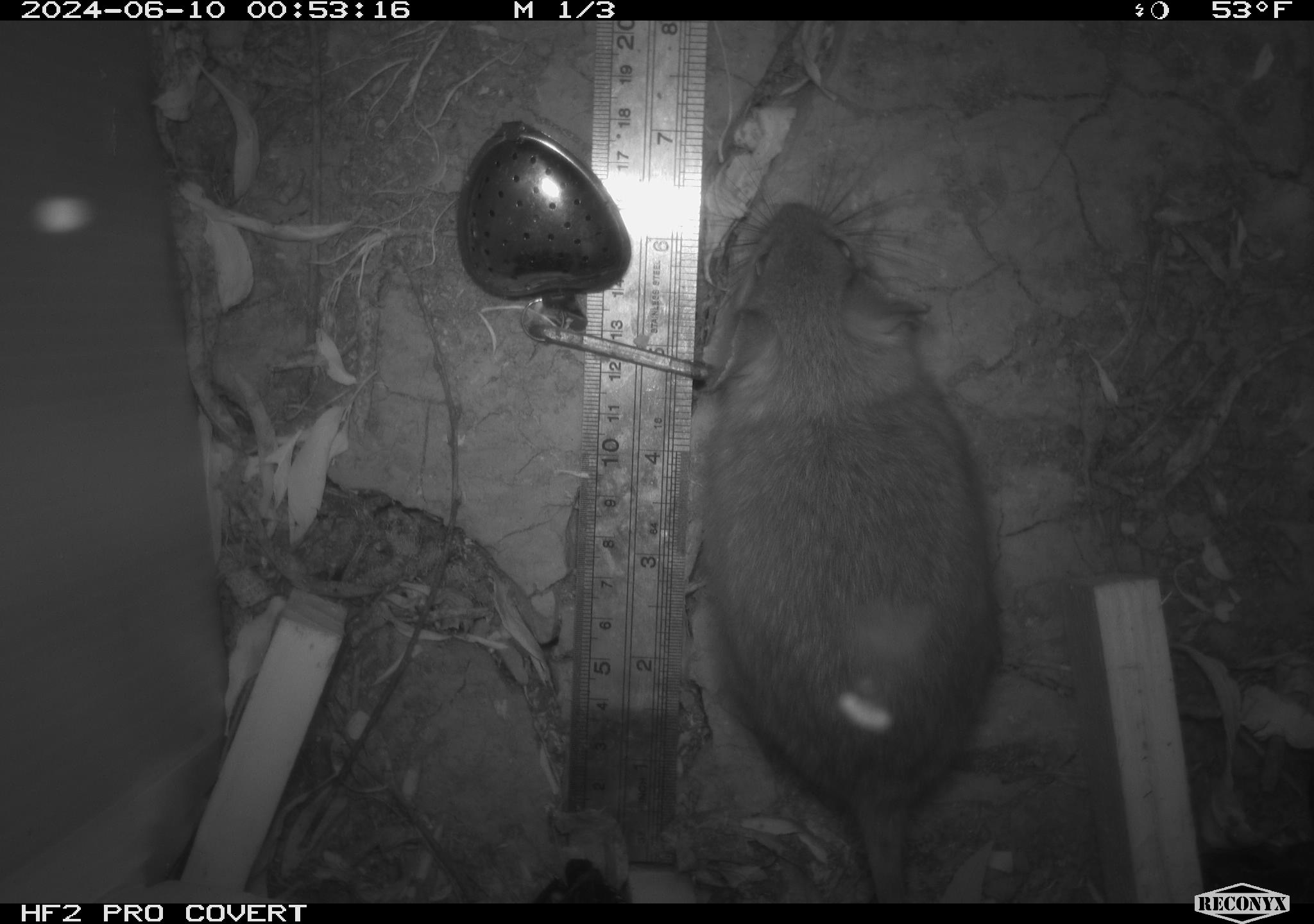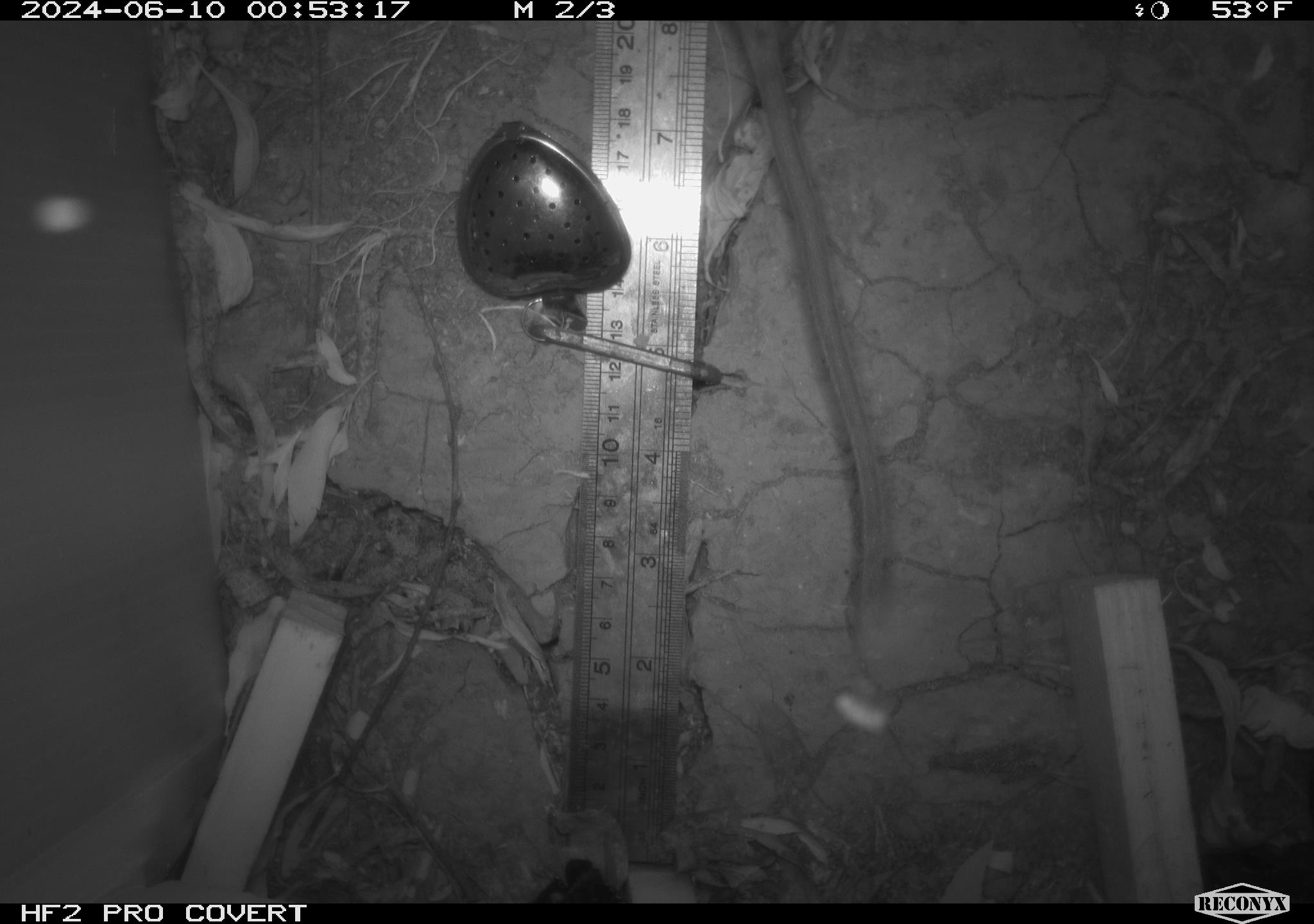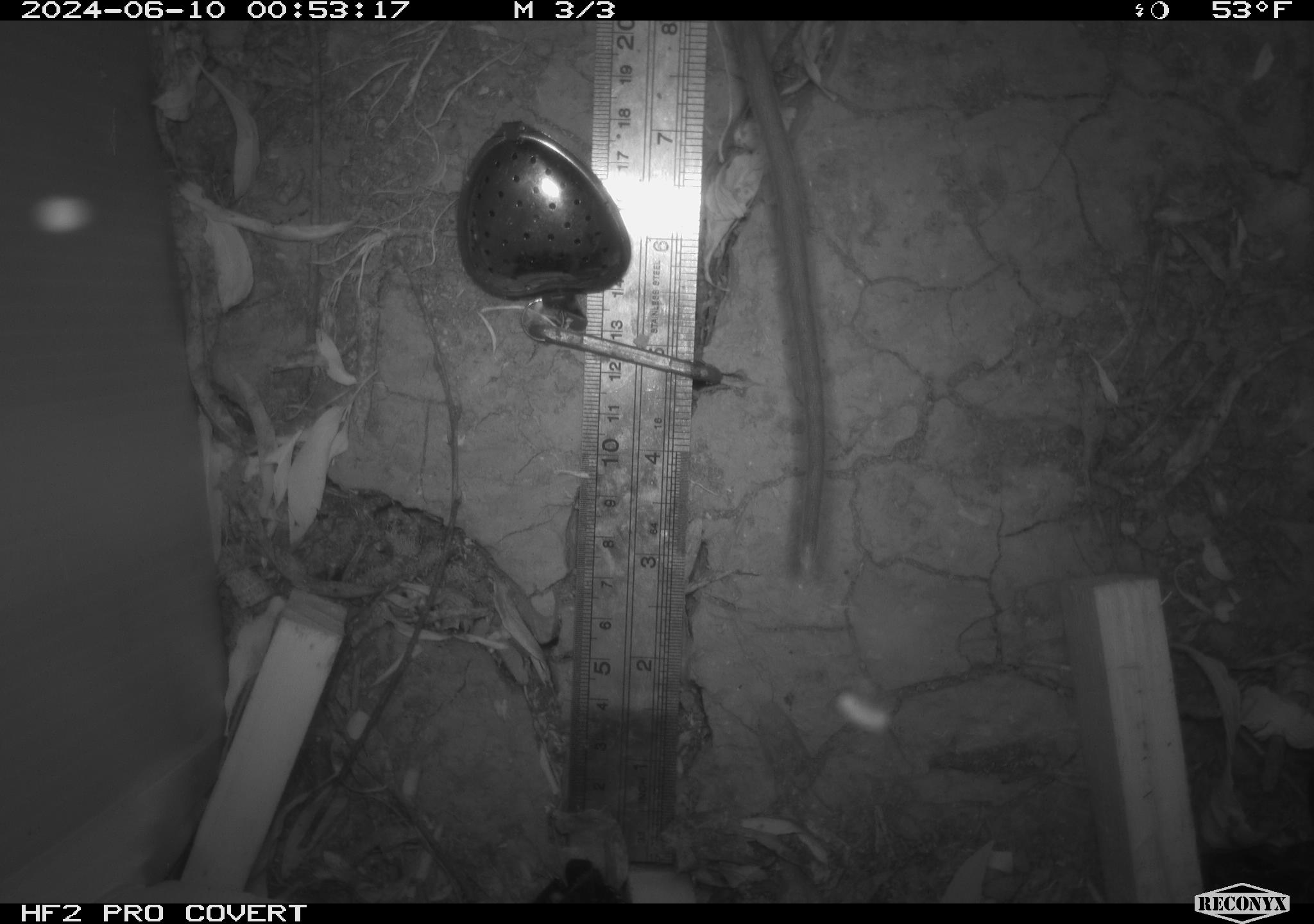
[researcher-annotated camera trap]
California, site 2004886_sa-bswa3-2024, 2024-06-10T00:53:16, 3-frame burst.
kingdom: Animalia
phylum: Chordata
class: Mammalia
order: Rodentia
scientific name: Rodentia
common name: woodrat or rat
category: woodrat or rat species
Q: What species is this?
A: Woodrat or rat species (woodrat or rat) (Rodentia).